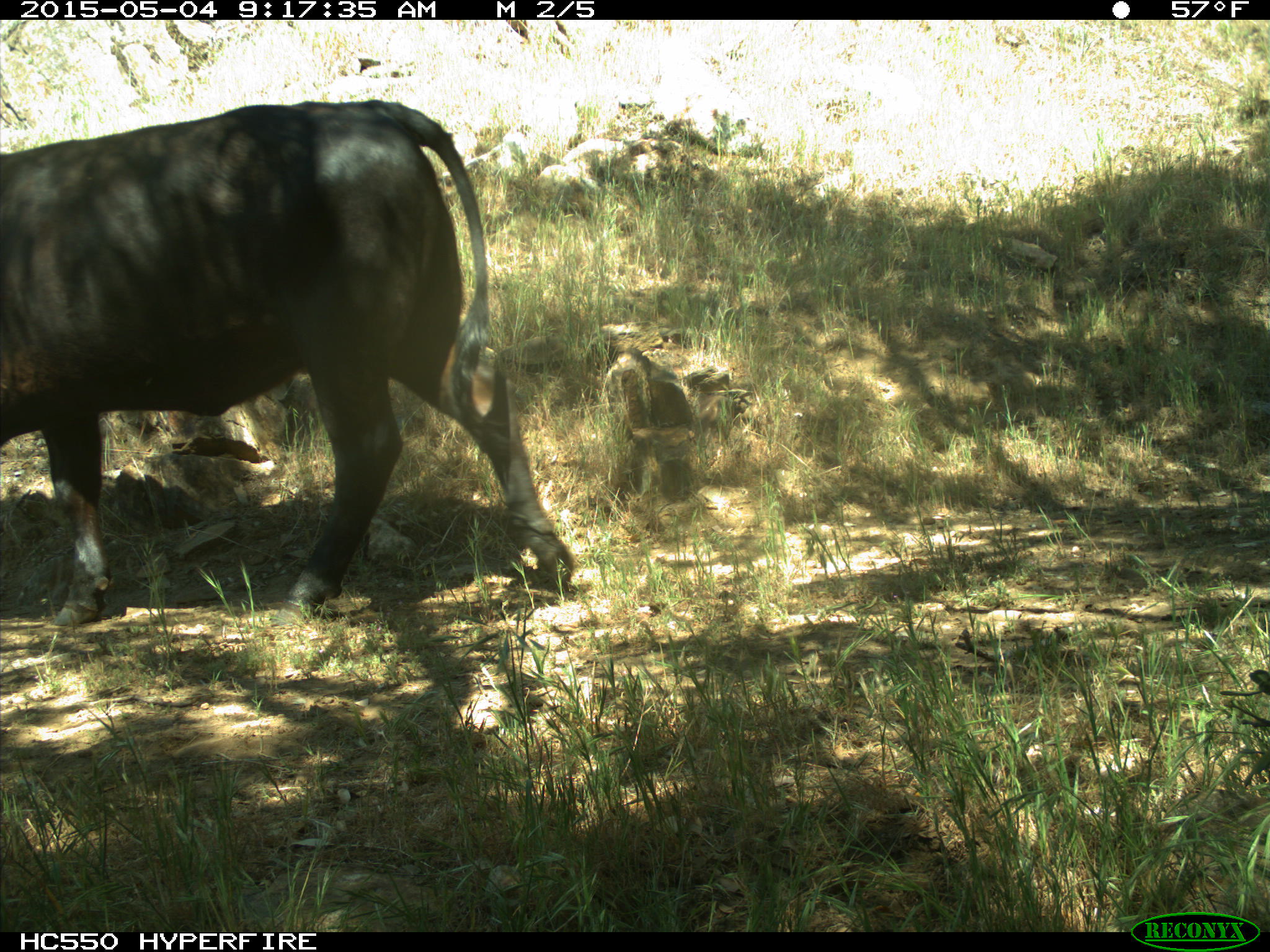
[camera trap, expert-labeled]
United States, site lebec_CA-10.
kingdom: Animalia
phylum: Chordata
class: Mammalia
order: Artiodactyla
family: Bovidae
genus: Bos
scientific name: Bos taurus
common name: domestic cow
Bos taurus (domestic cow).